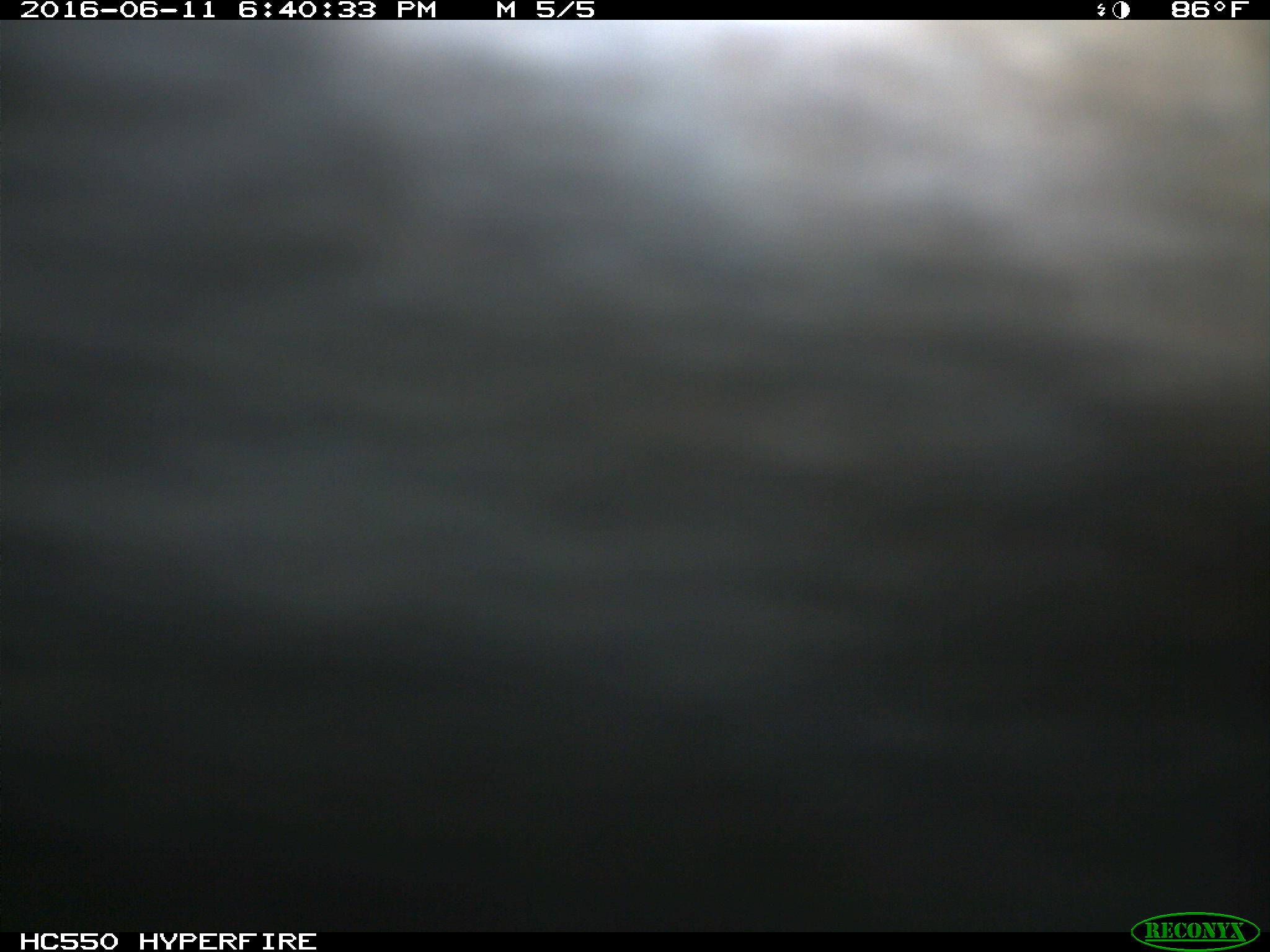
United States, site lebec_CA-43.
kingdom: Animalia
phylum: Chordata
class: Mammalia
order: Artiodactyla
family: Bovidae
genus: Bos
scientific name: Bos taurus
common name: domestic cow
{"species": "Bos taurus (domestic cow)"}